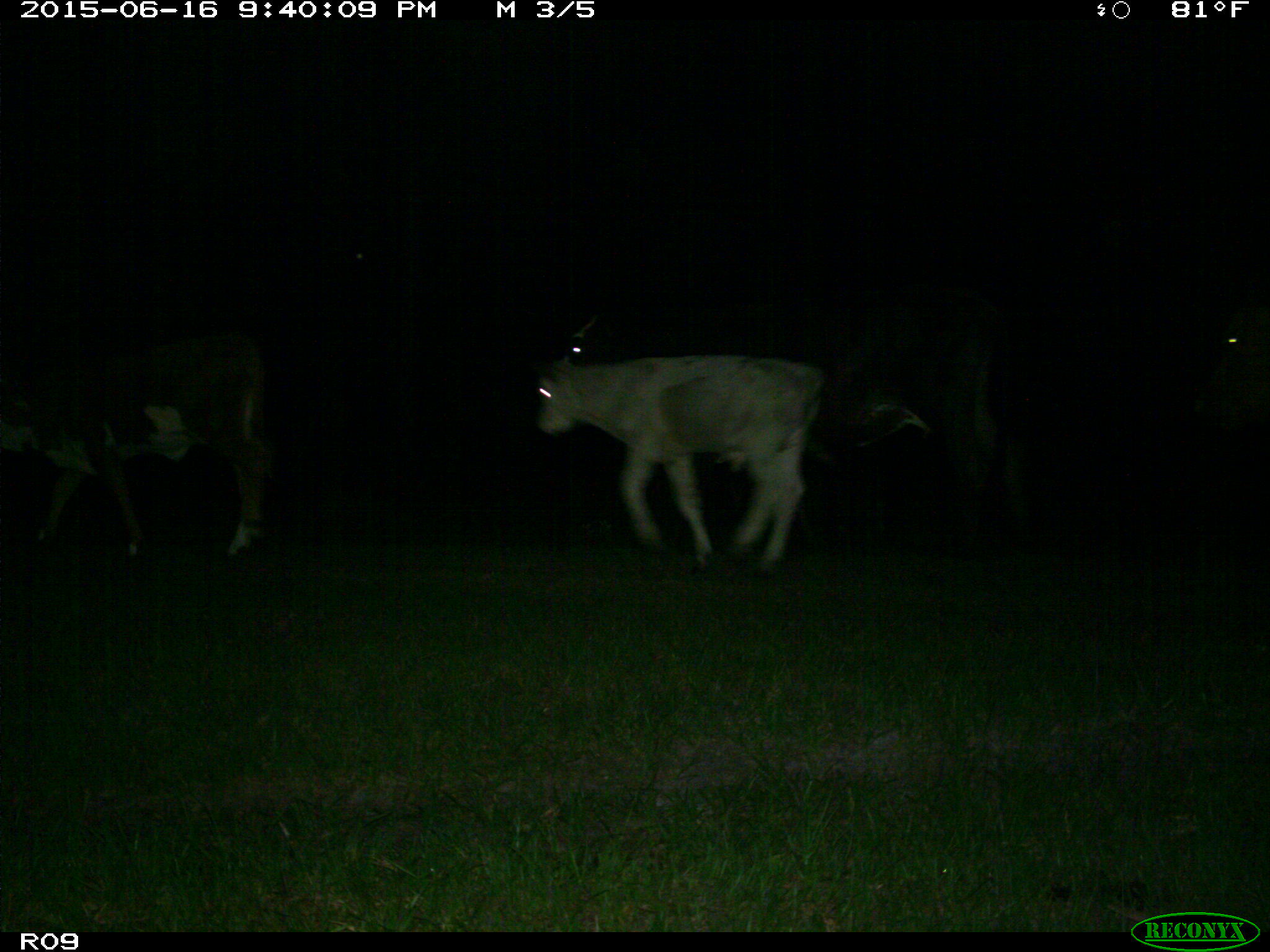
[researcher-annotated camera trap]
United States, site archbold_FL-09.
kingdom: Animalia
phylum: Chordata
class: Mammalia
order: Artiodactyla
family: Bovidae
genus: Bos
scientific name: Bos taurus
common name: domestic cow